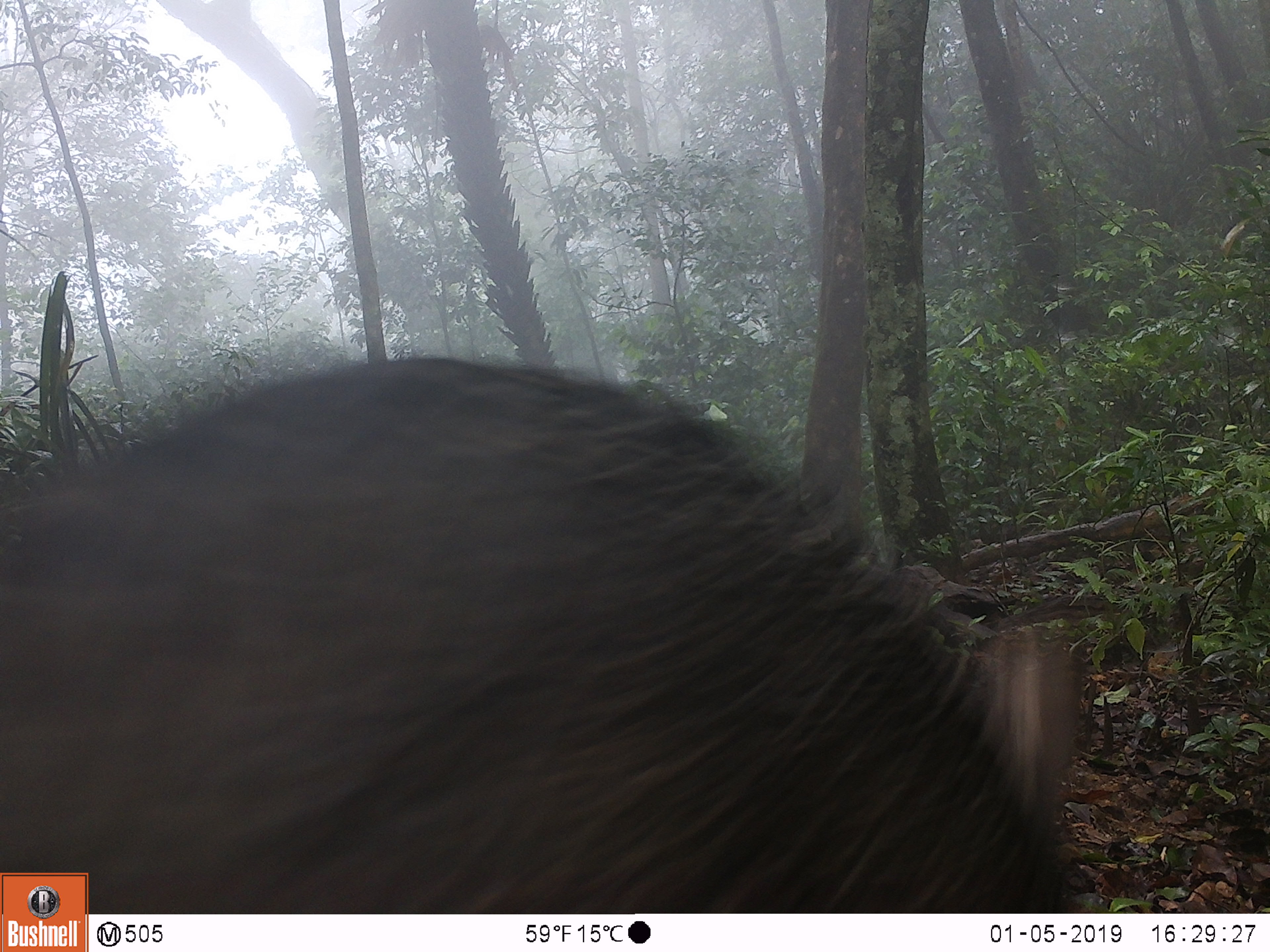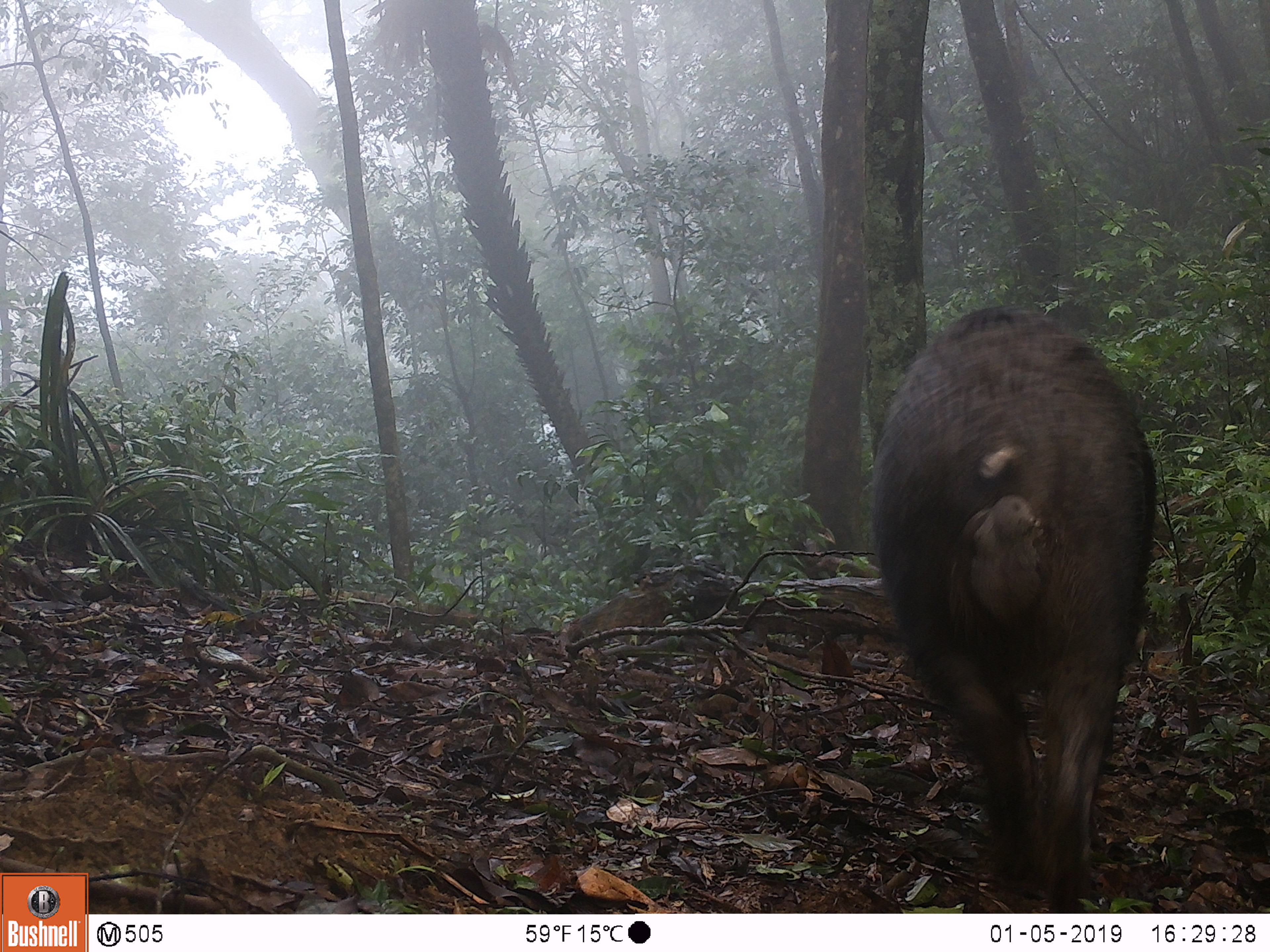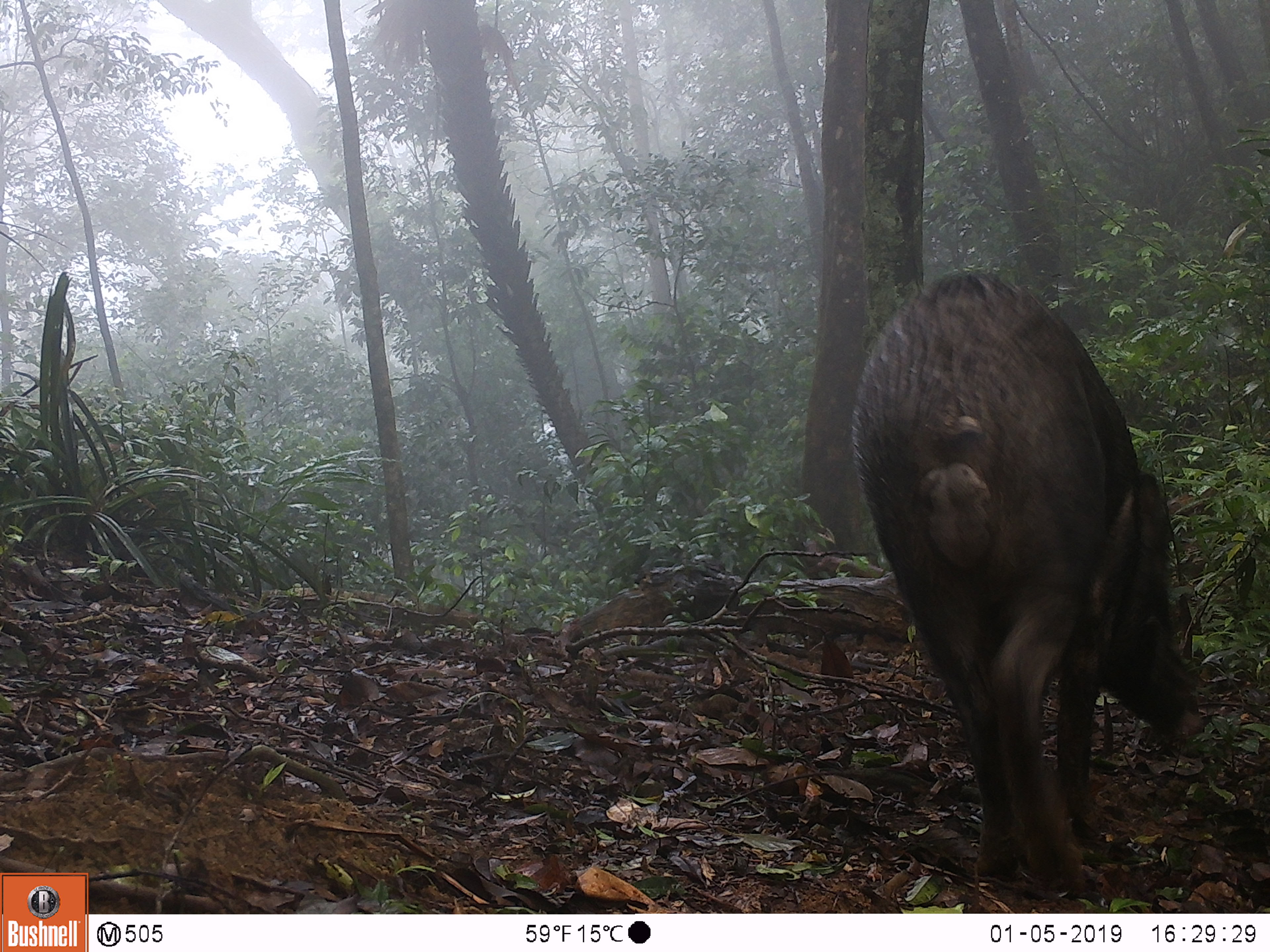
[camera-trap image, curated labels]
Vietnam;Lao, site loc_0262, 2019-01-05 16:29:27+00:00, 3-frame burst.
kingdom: Animalia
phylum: Chordata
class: Mammalia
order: Artiodactyla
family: Suidae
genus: Sus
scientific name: Sus scrofa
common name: eurasian wild pig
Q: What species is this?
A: Eurasian wild pig (Sus scrofa).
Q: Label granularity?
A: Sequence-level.